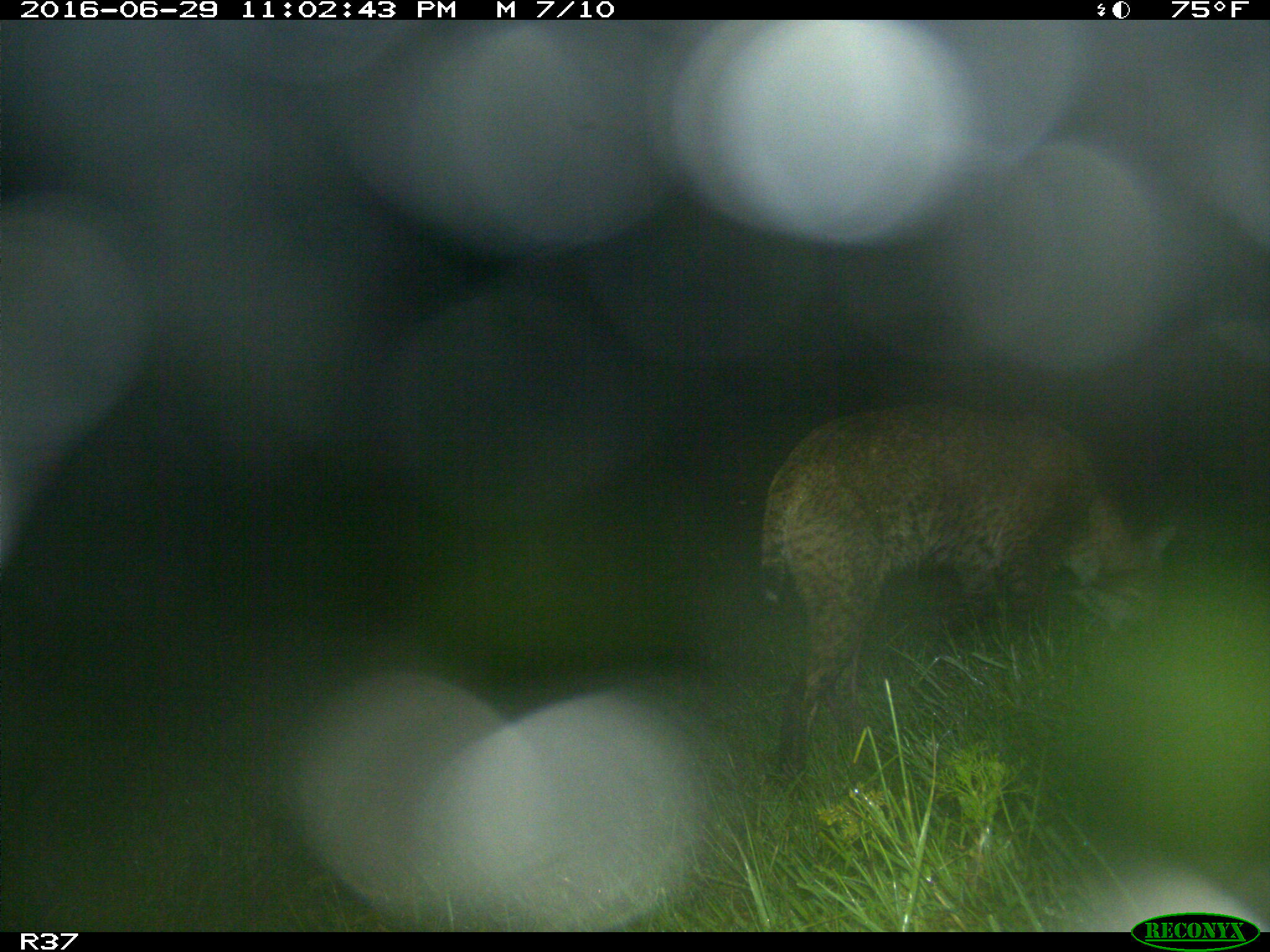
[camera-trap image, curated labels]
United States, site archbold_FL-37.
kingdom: Animalia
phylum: Chordata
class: Mammalia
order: Carnivora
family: Felidae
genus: Lynx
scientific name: Lynx rufus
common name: bobcat